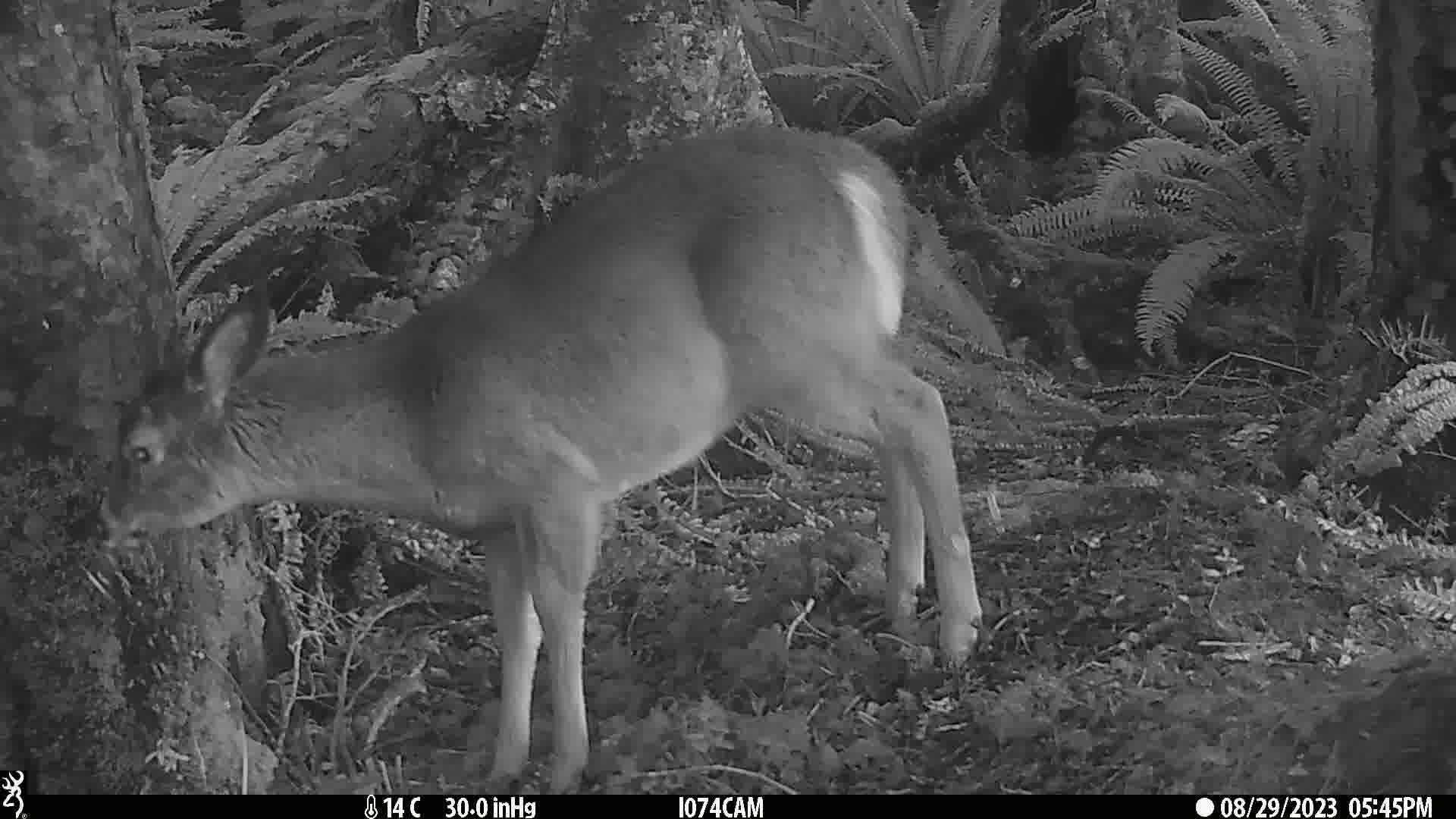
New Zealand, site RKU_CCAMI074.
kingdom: Animalia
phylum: Chordata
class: Mammalia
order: Artiodactyla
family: Cervidae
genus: Odocoileus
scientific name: Odocoileus virginianus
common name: white-tailed deer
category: white tailed deer